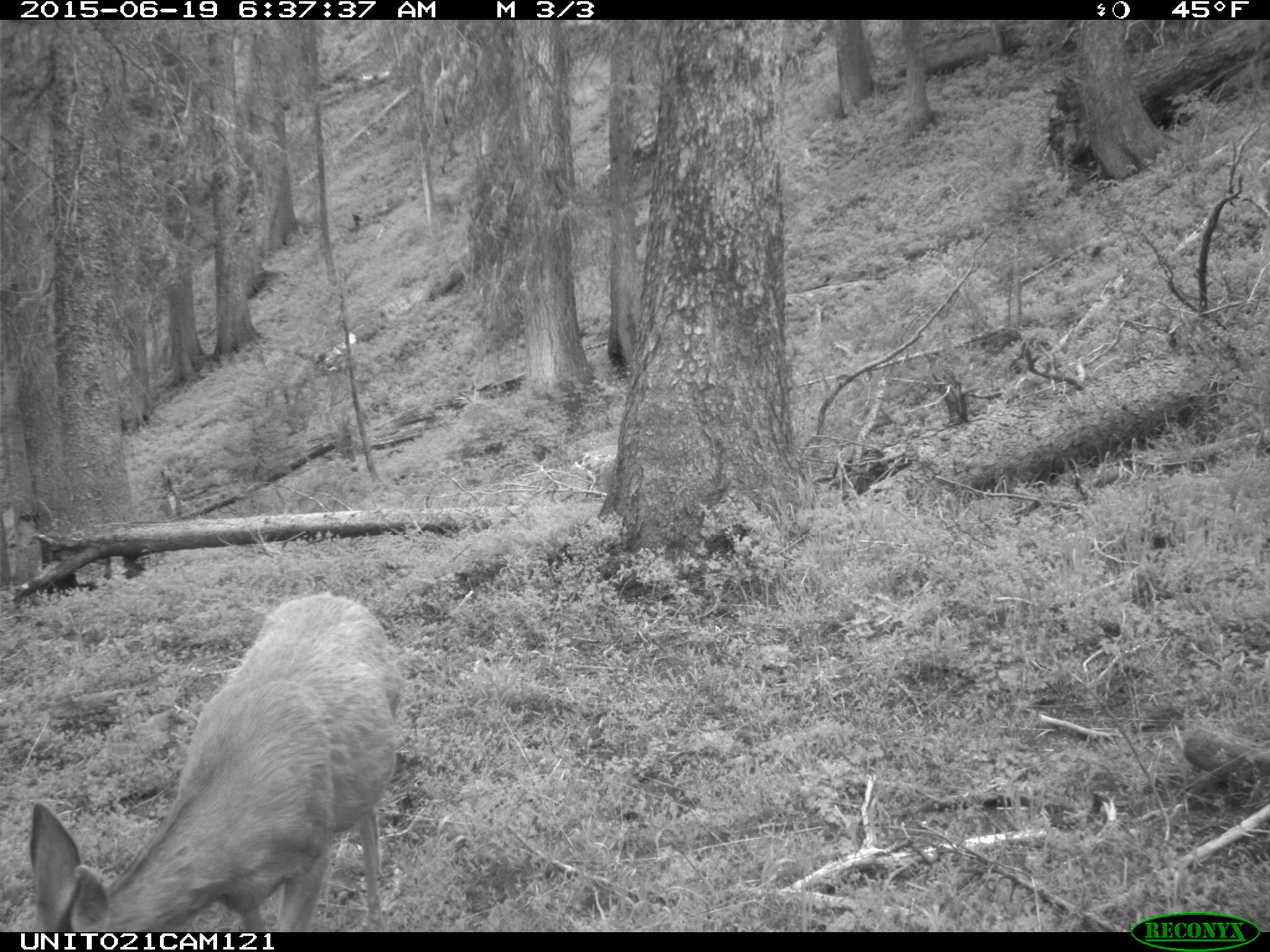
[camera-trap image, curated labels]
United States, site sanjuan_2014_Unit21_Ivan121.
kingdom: Animalia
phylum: Chordata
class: Mammalia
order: Artiodactyla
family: Cervidae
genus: Odocoileus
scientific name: Odocoileus hemionus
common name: mule deer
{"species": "Odocoileus hemionus (mule deer)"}